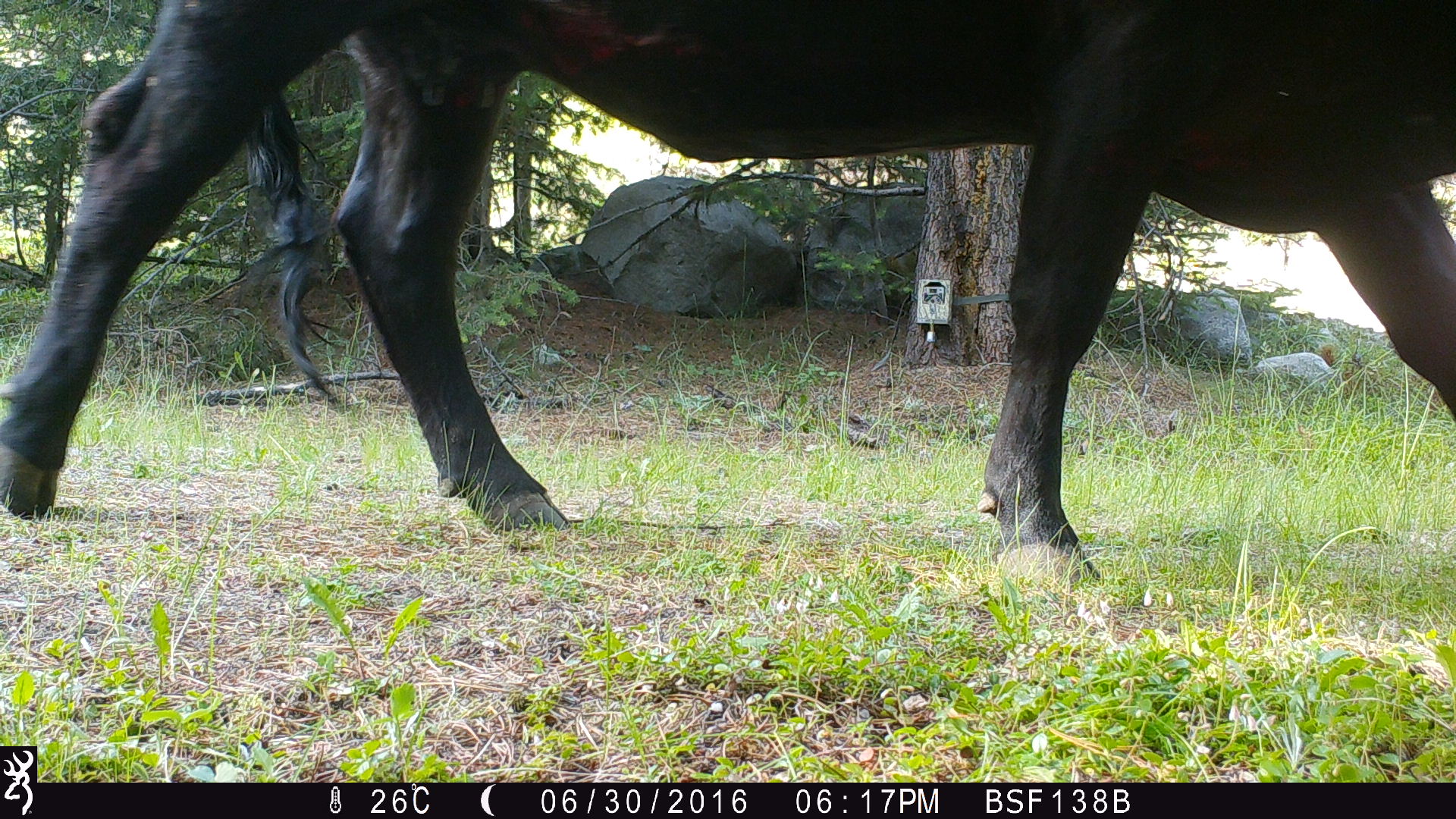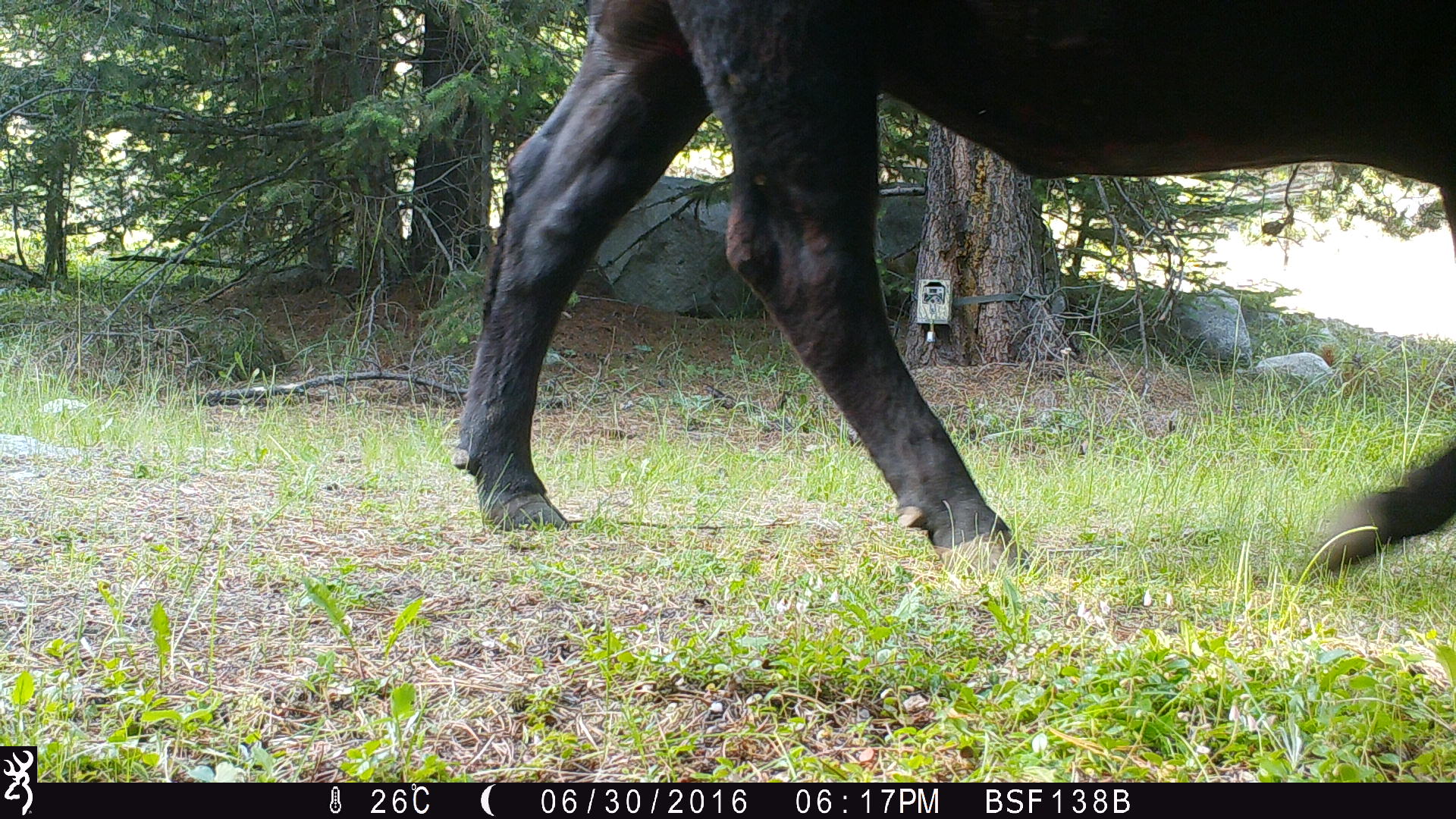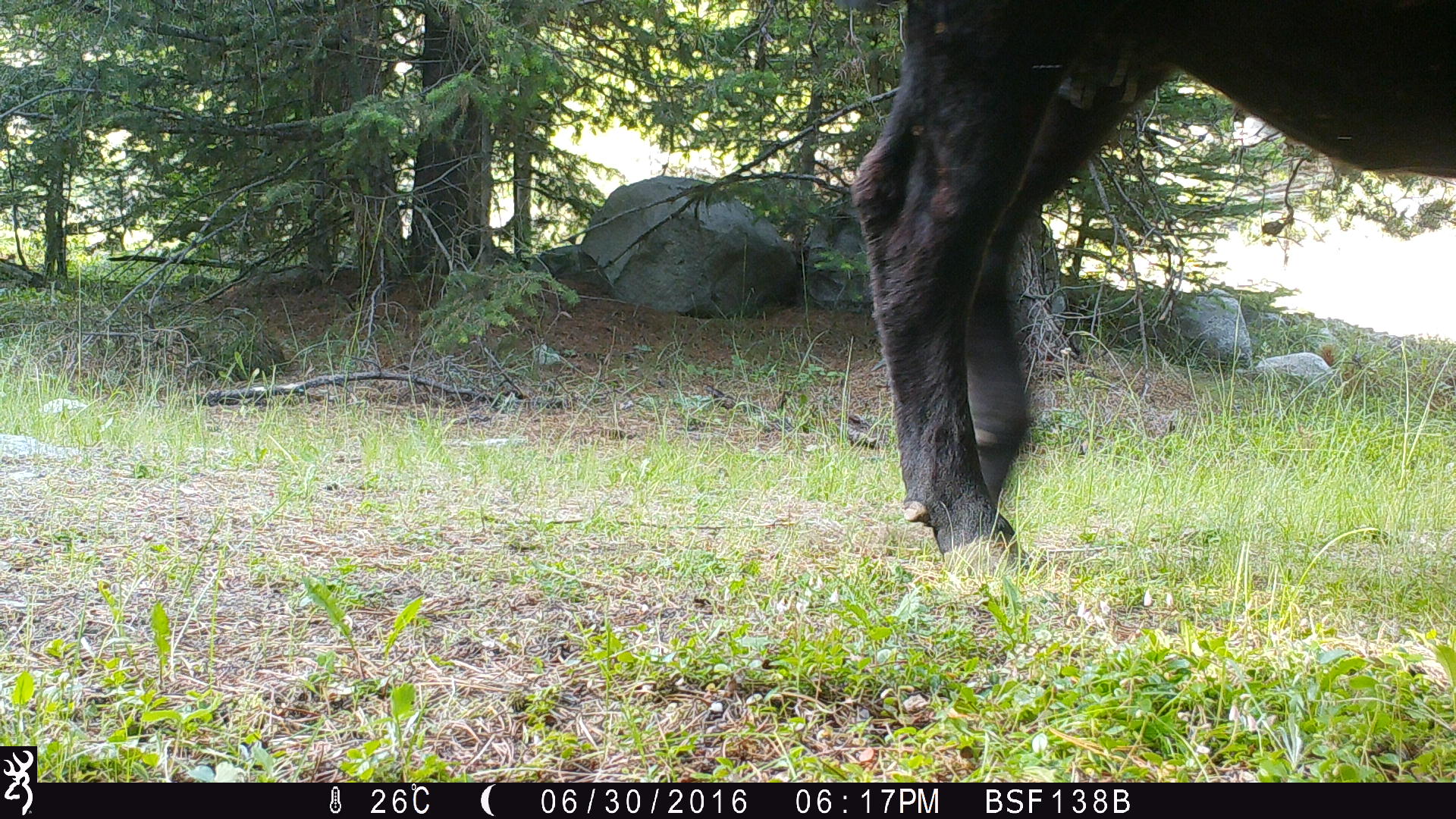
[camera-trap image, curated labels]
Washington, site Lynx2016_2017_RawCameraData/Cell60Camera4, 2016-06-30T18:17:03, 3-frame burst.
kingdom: Animalia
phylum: Chordata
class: Mammalia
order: Artiodactyla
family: Bovidae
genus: Bos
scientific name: Bos taurus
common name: domestic cattle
Domestic cattle (Bos taurus). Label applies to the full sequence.